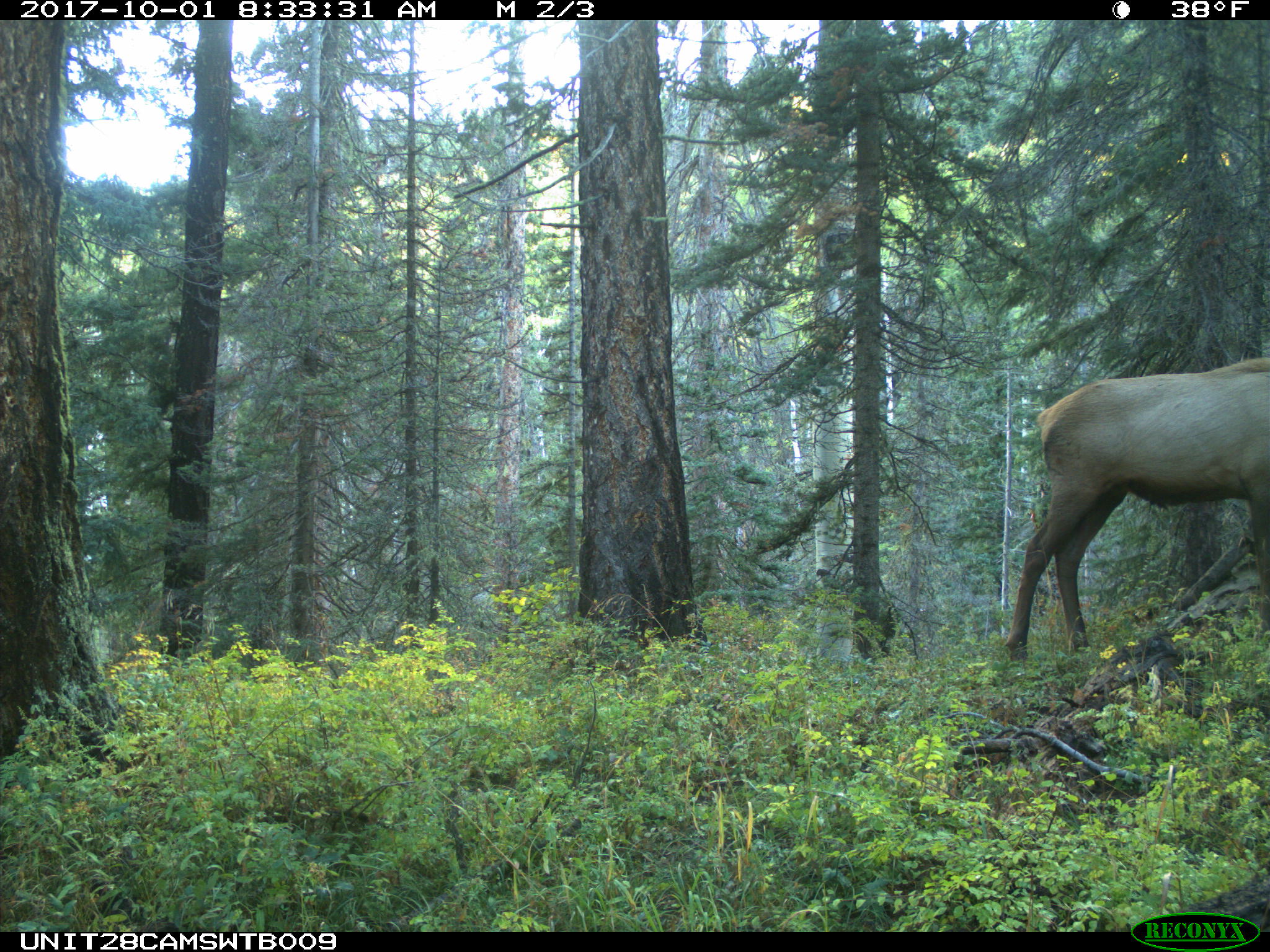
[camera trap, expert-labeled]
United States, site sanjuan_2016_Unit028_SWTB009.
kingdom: Animalia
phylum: Chordata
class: Mammalia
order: Artiodactyla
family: Cervidae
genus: Cervus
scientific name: Cervus elaphus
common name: red deer